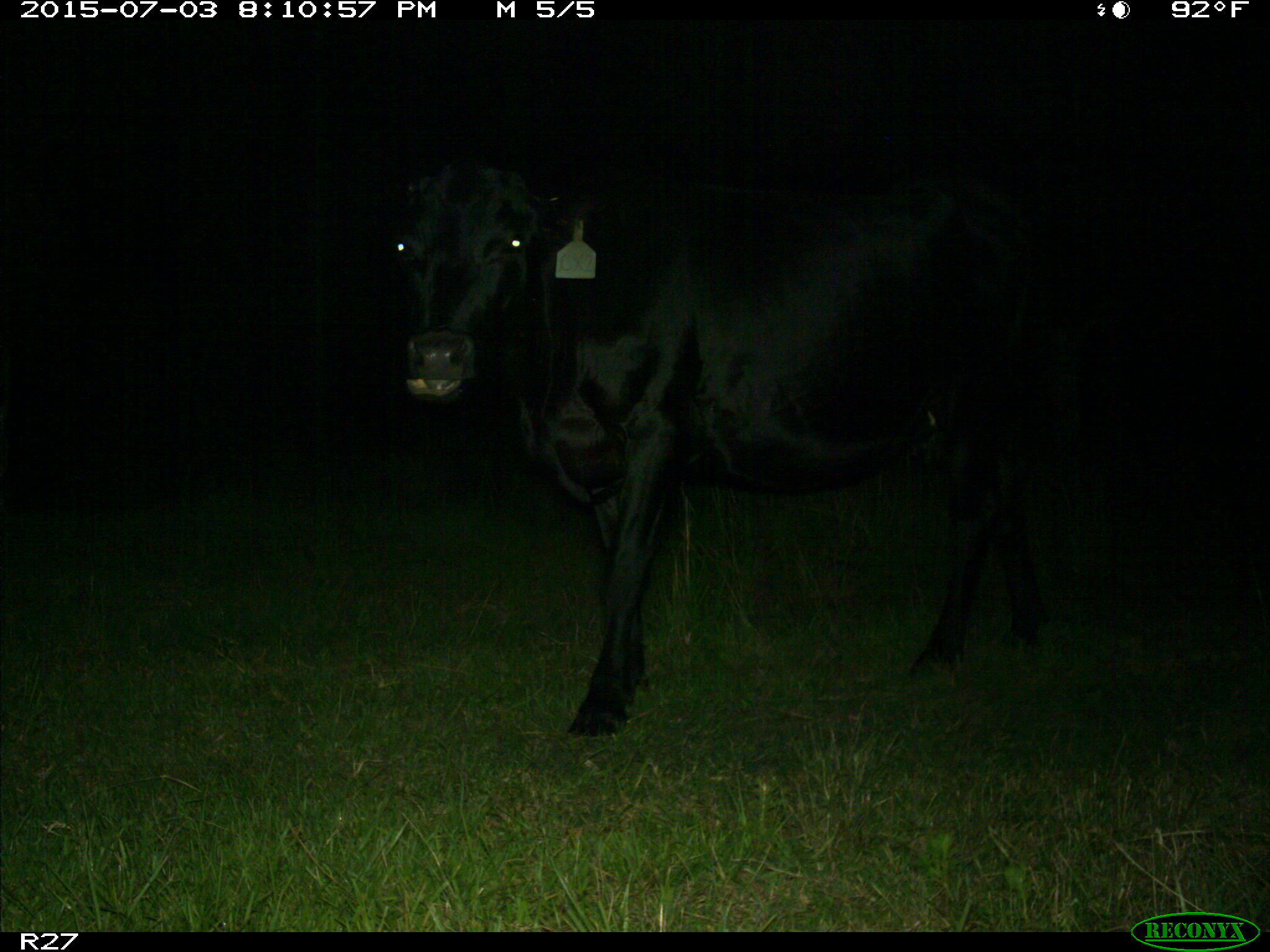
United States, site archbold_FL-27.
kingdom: Animalia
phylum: Chordata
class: Mammalia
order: Artiodactyla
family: Bovidae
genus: Bos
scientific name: Bos taurus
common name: domestic cow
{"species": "Bos taurus (domestic cow)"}